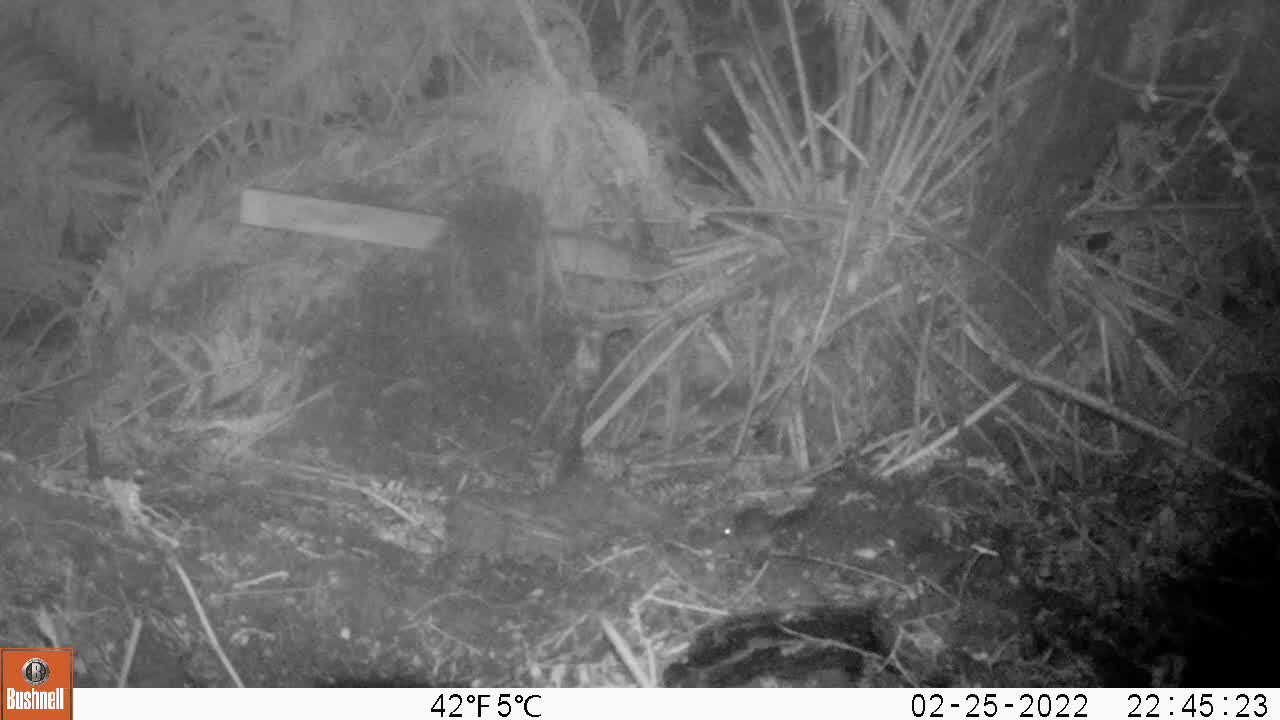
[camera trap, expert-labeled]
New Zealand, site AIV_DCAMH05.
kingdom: Animalia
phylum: Chordata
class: Mammalia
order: Rodentia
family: Muridae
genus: Mus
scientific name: Mus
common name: mouse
Mouse (Mus).